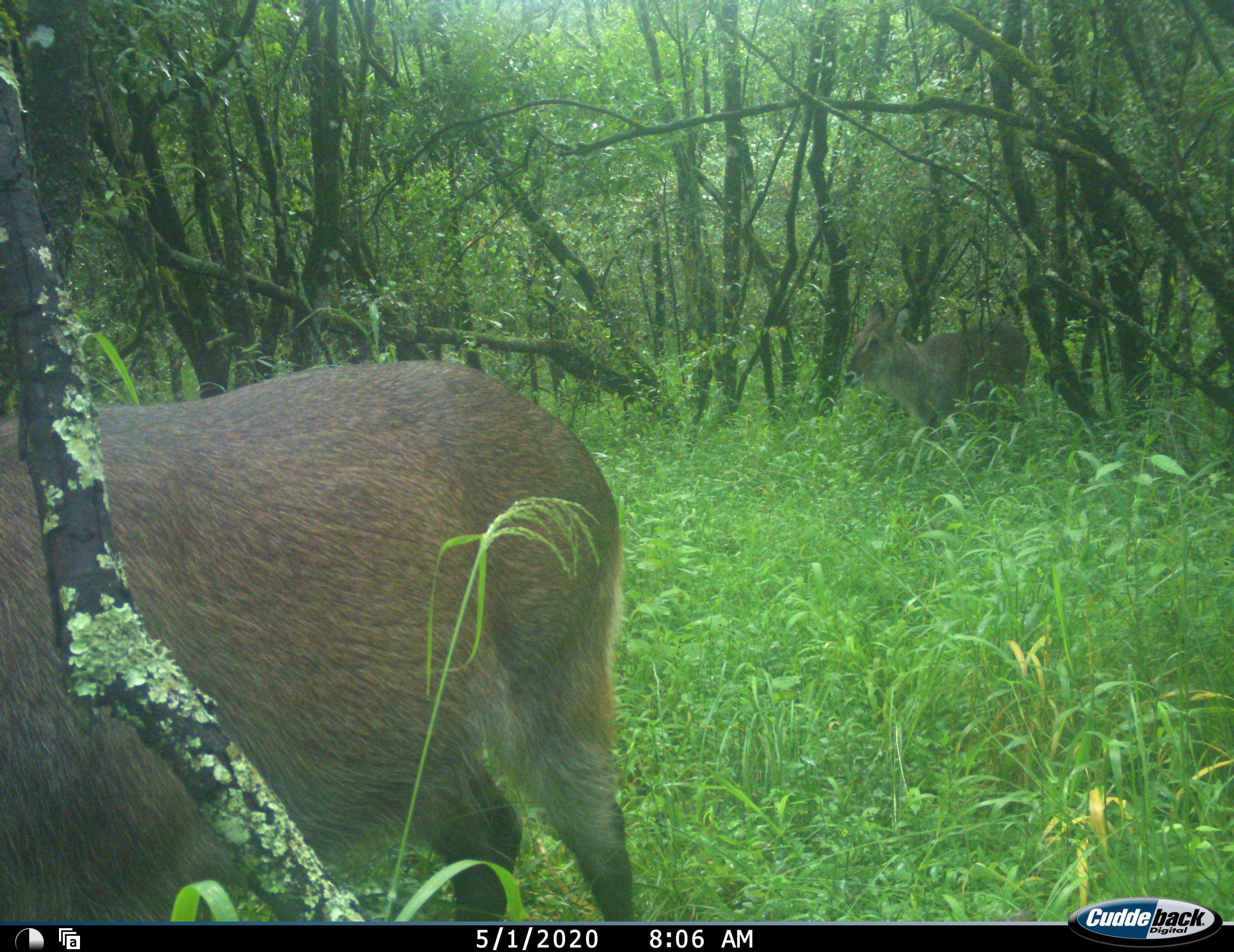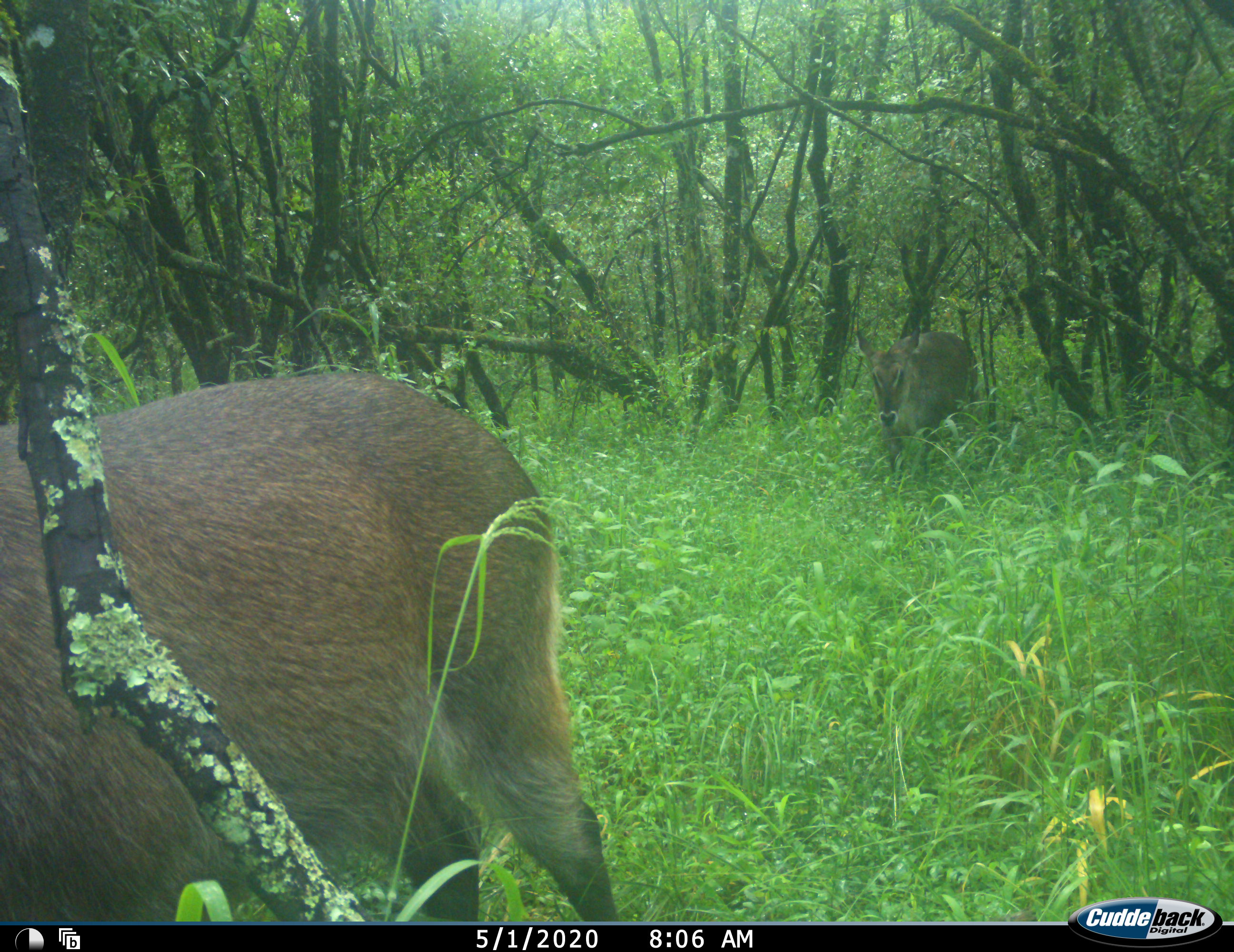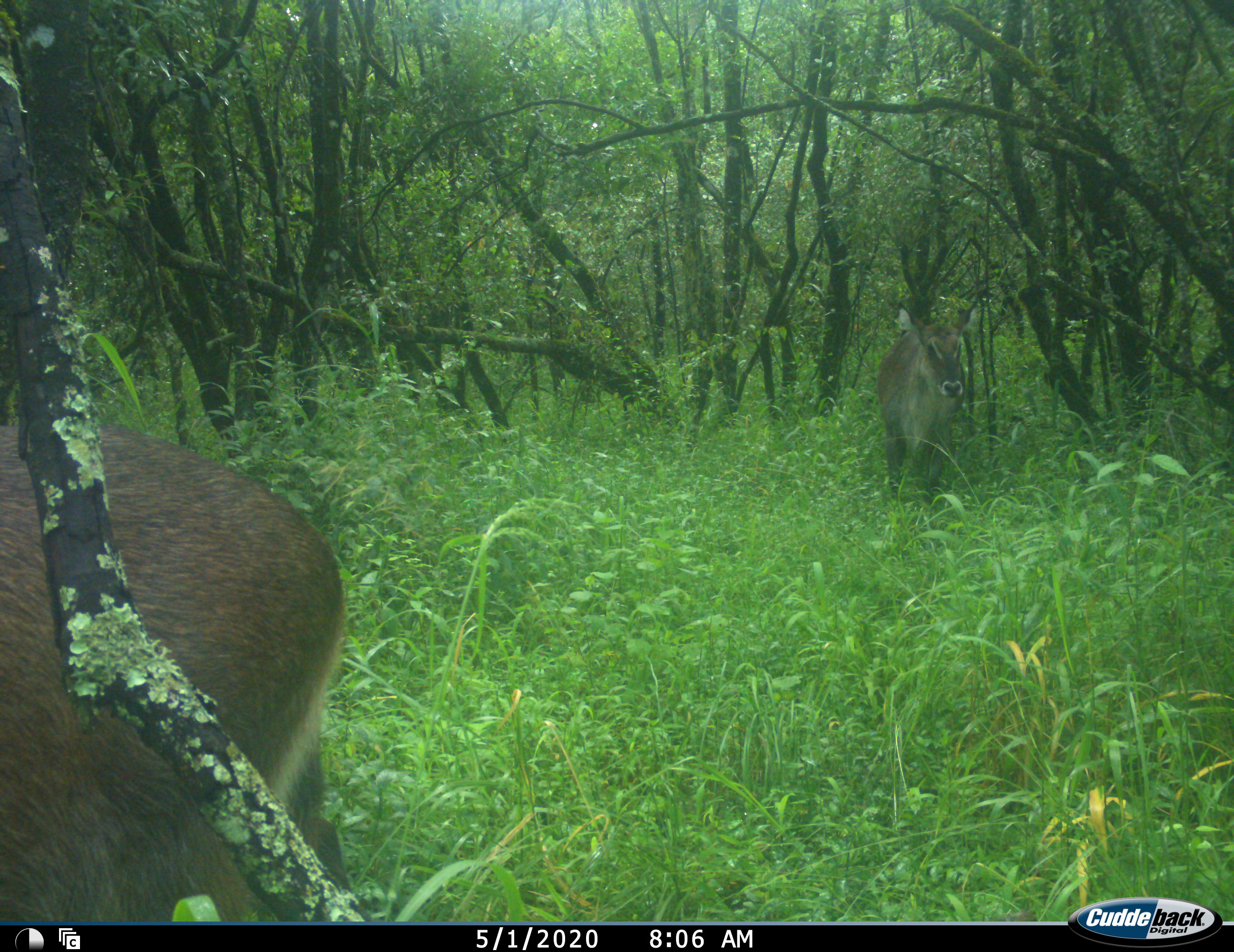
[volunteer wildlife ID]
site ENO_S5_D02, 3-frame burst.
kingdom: Animalia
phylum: Chordata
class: Mammalia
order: Artiodactyla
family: Bovidae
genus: Kobus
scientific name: Kobus ellipsiprymnus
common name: waterbuck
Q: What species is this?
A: Waterbuck (Kobus ellipsiprymnus).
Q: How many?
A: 2.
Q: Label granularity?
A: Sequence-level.